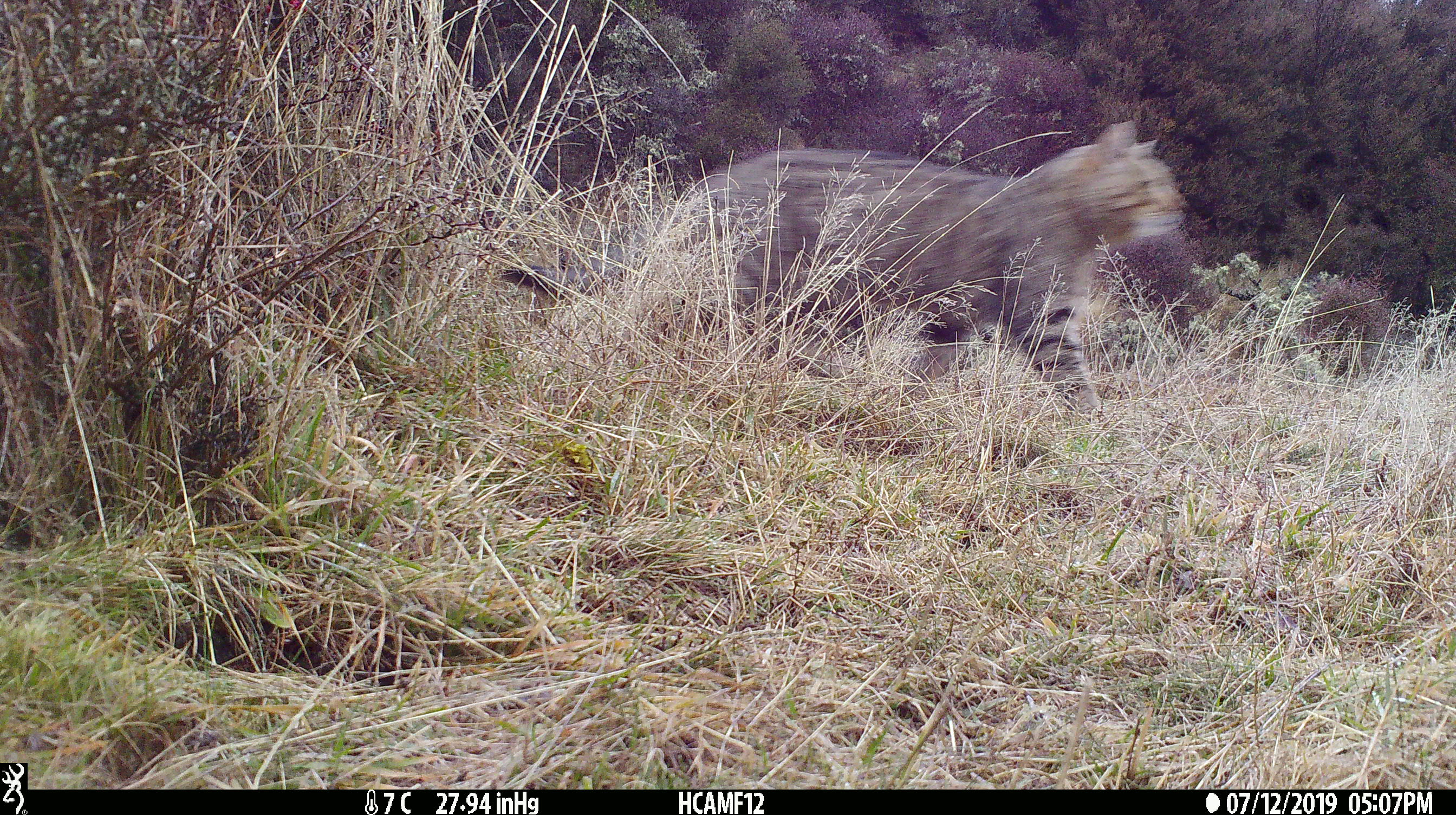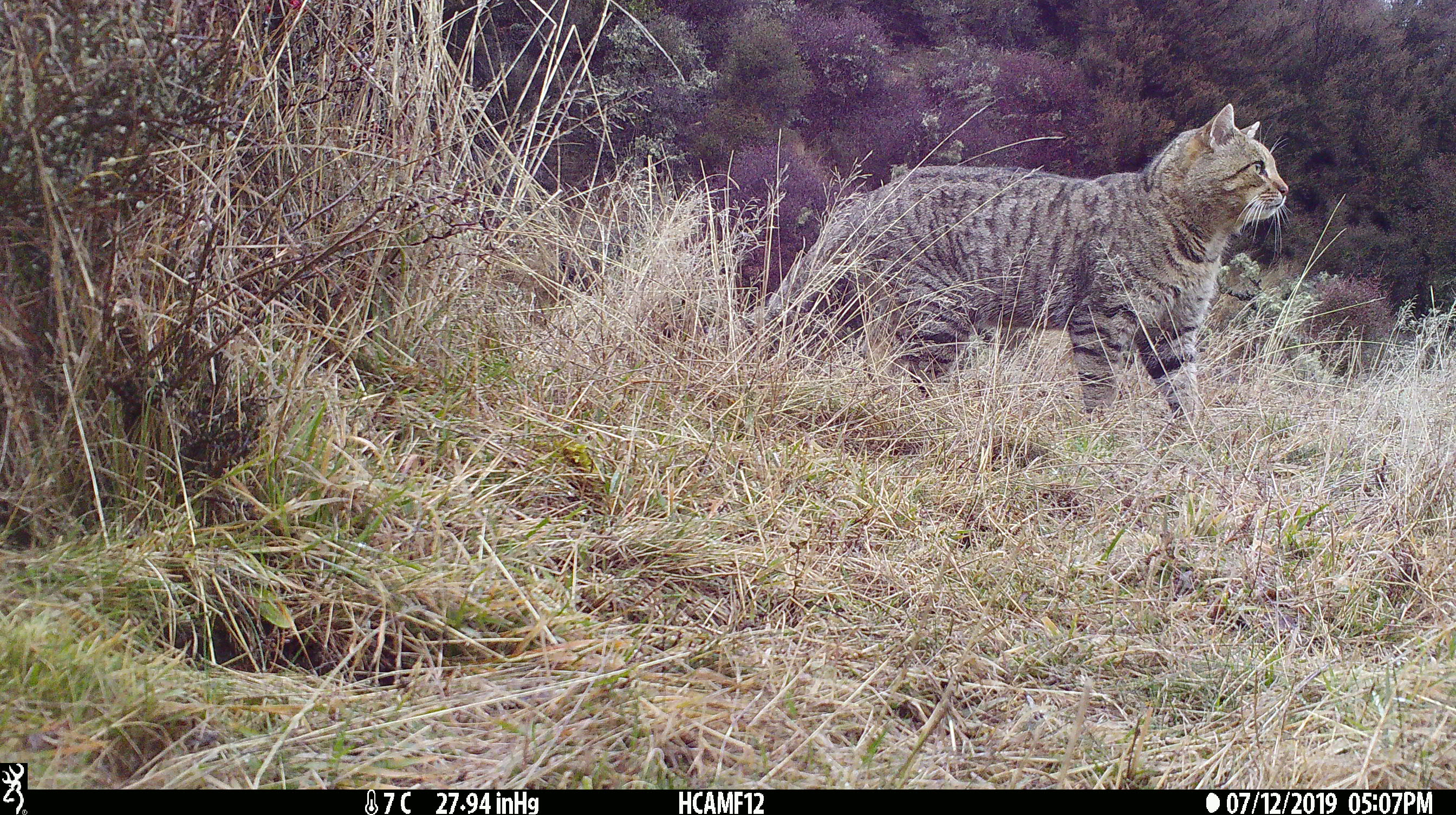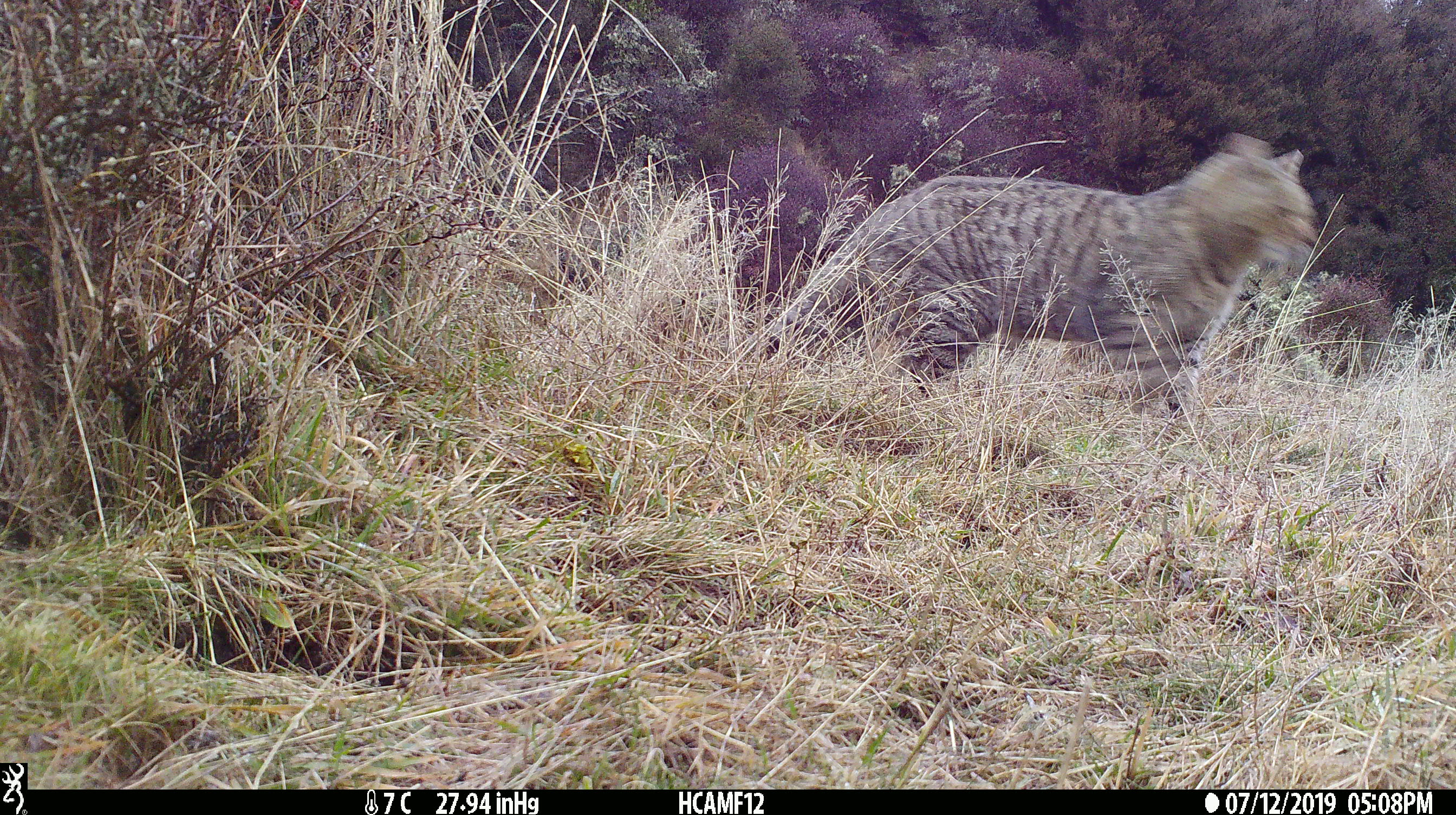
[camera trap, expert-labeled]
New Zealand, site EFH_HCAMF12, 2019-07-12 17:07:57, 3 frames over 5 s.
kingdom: Animalia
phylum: Chordata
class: Mammalia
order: Carnivora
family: Felidae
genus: Felis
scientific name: Felis catus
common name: domestic cat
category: cat